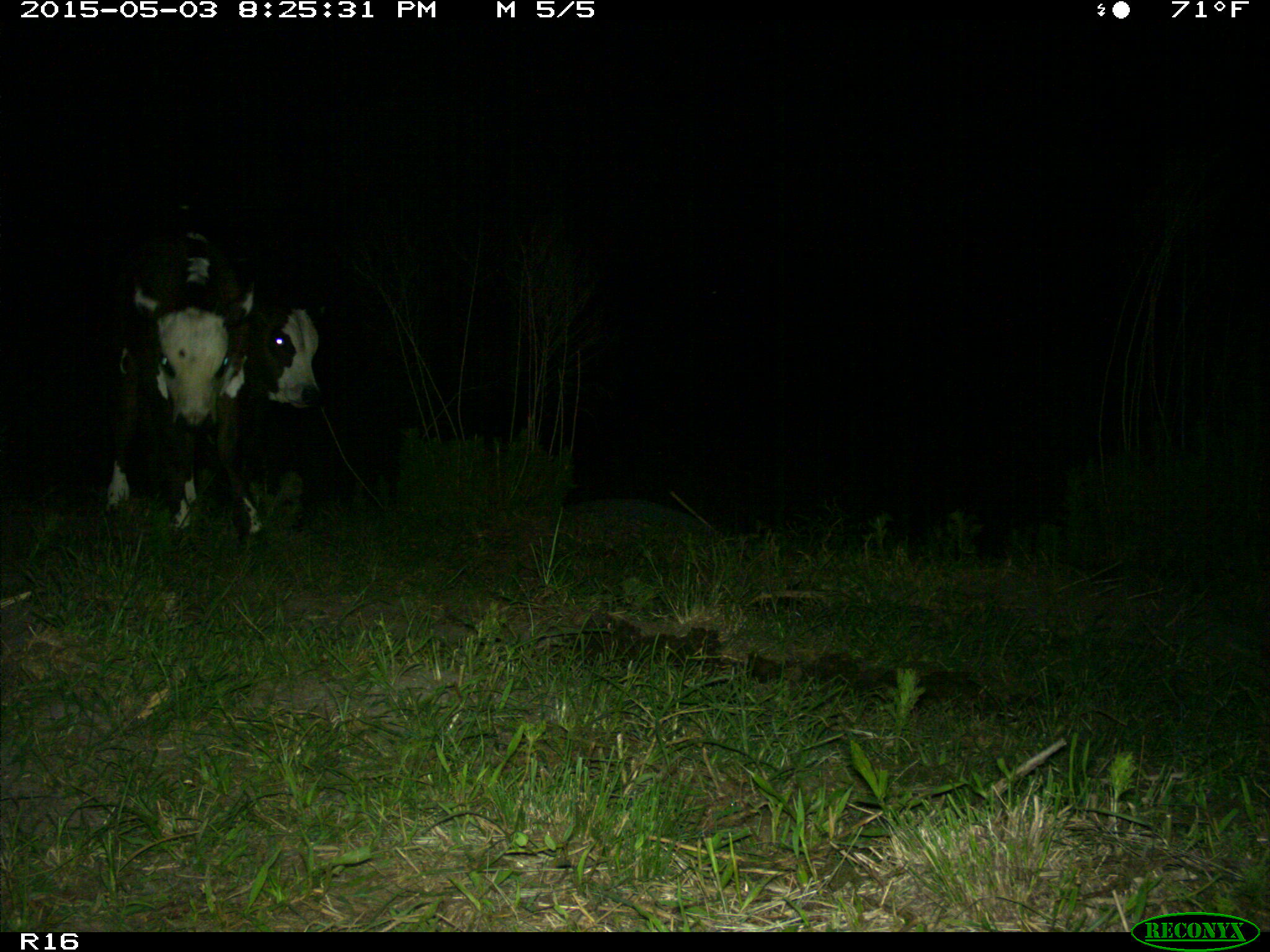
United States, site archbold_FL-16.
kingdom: Animalia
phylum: Chordata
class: Mammalia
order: Artiodactyla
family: Bovidae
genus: Bos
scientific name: Bos taurus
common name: domestic cow